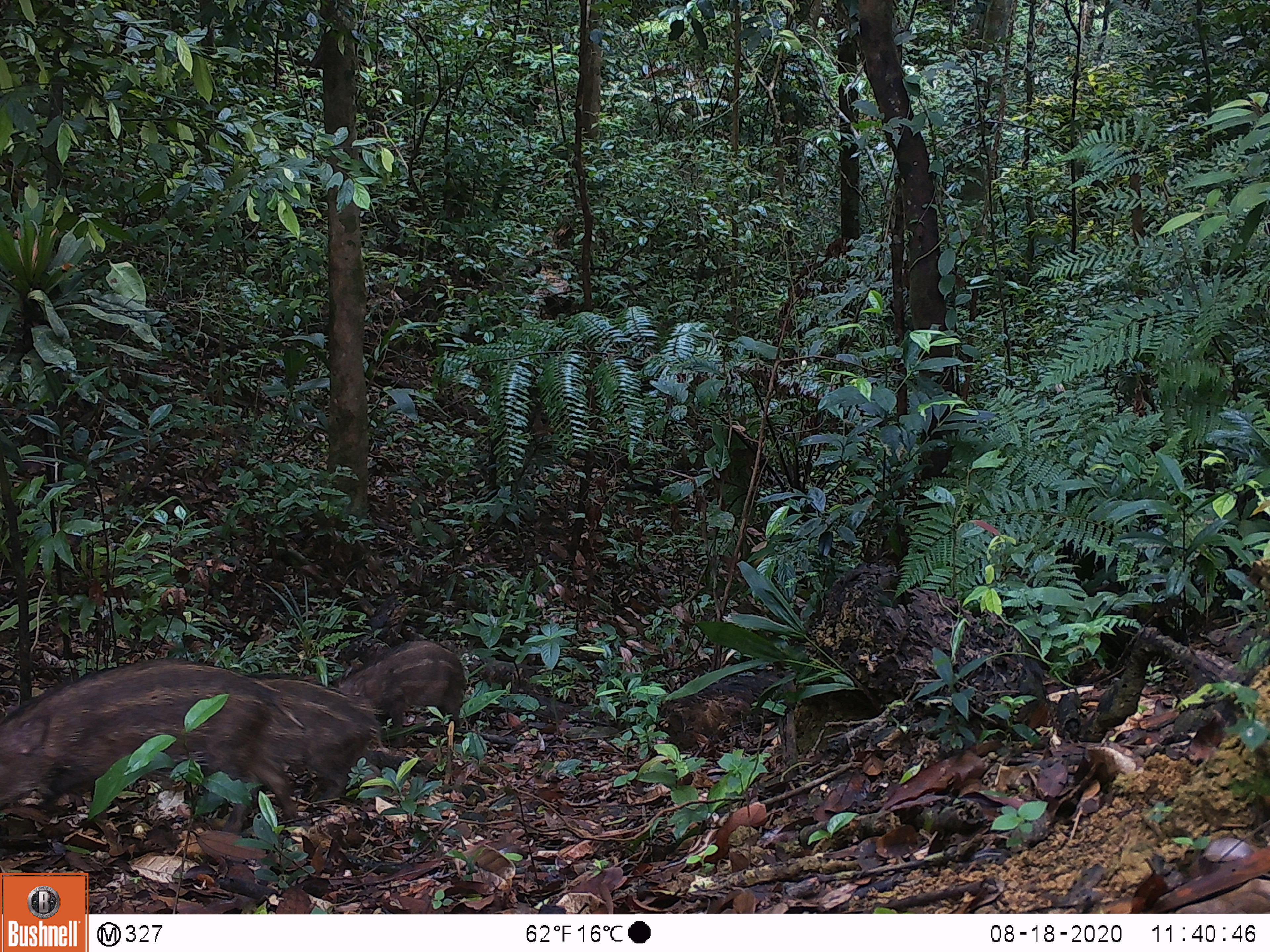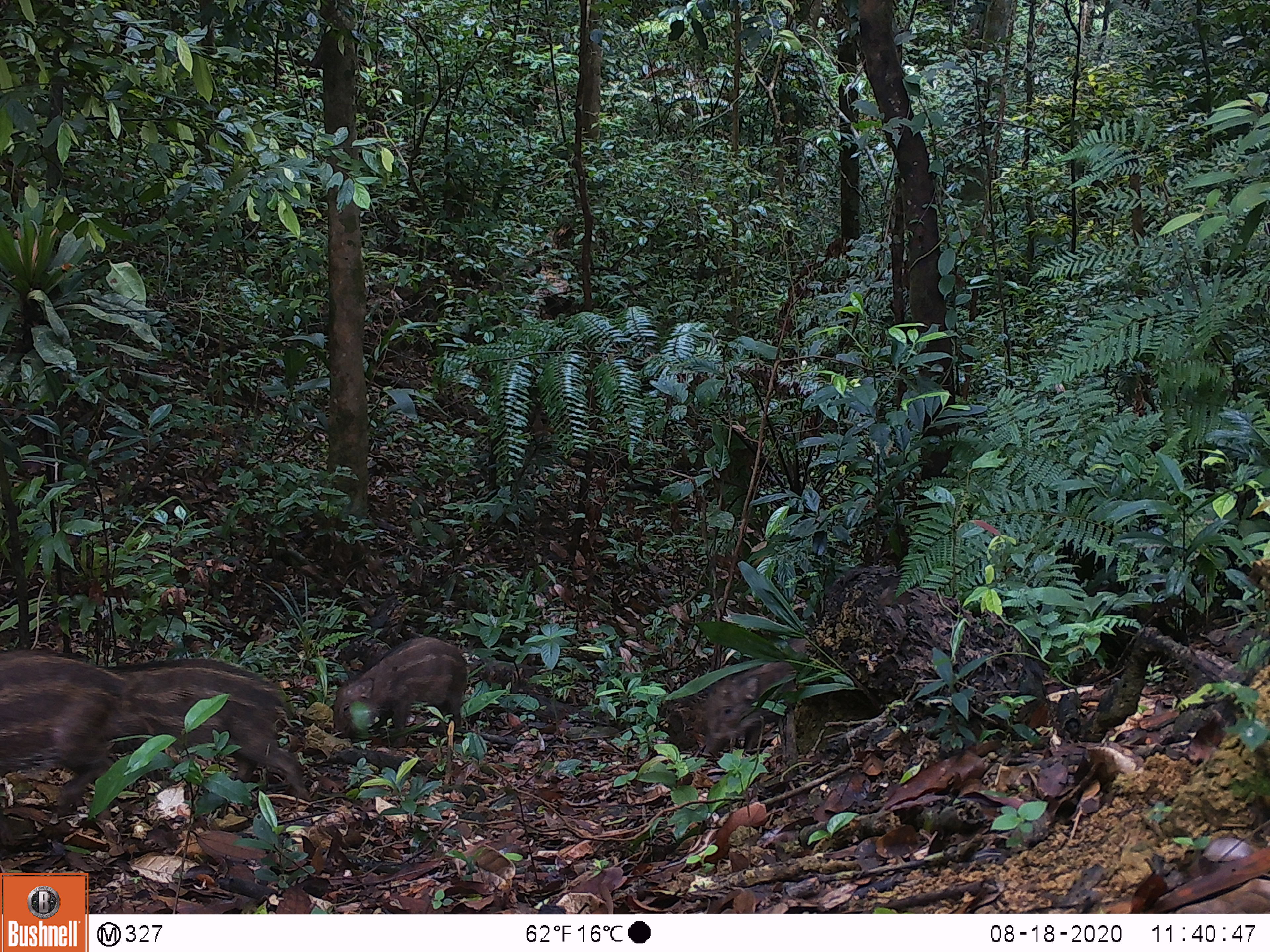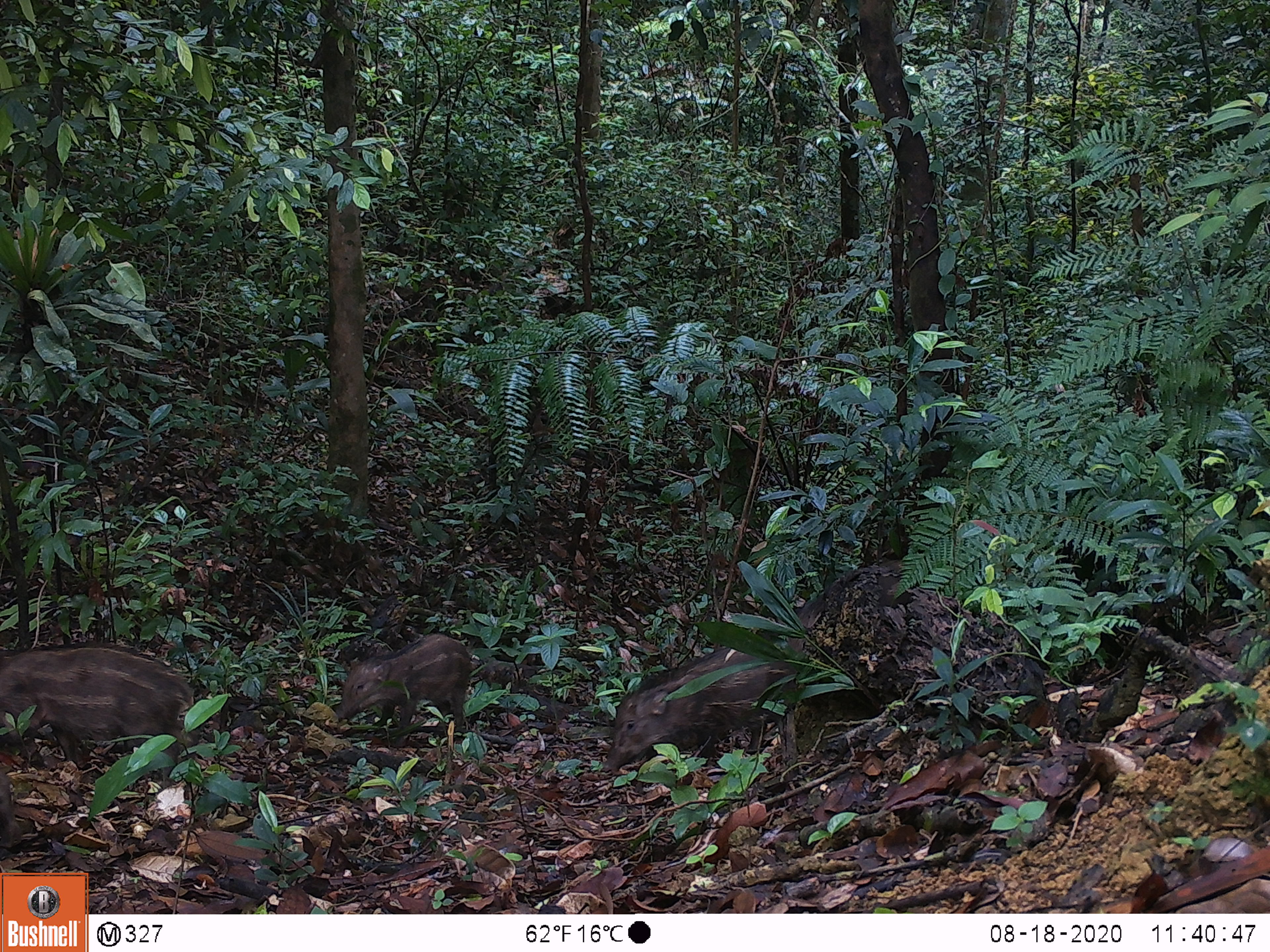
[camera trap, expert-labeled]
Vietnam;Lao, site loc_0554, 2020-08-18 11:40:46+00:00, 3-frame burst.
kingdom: Animalia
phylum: Chordata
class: Mammalia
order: Artiodactyla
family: Suidae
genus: Sus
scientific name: Sus scrofa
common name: eurasian wild pig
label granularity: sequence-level